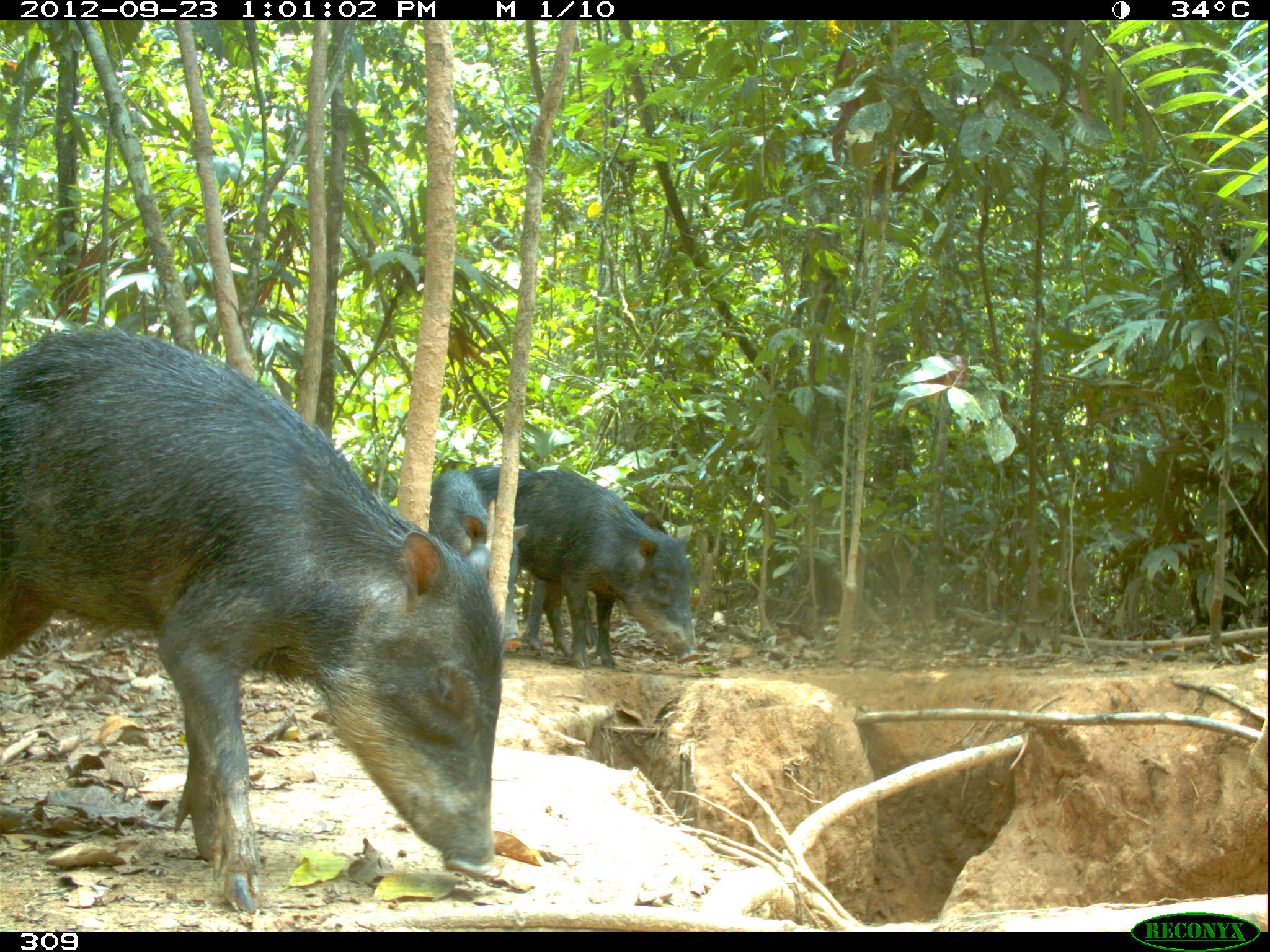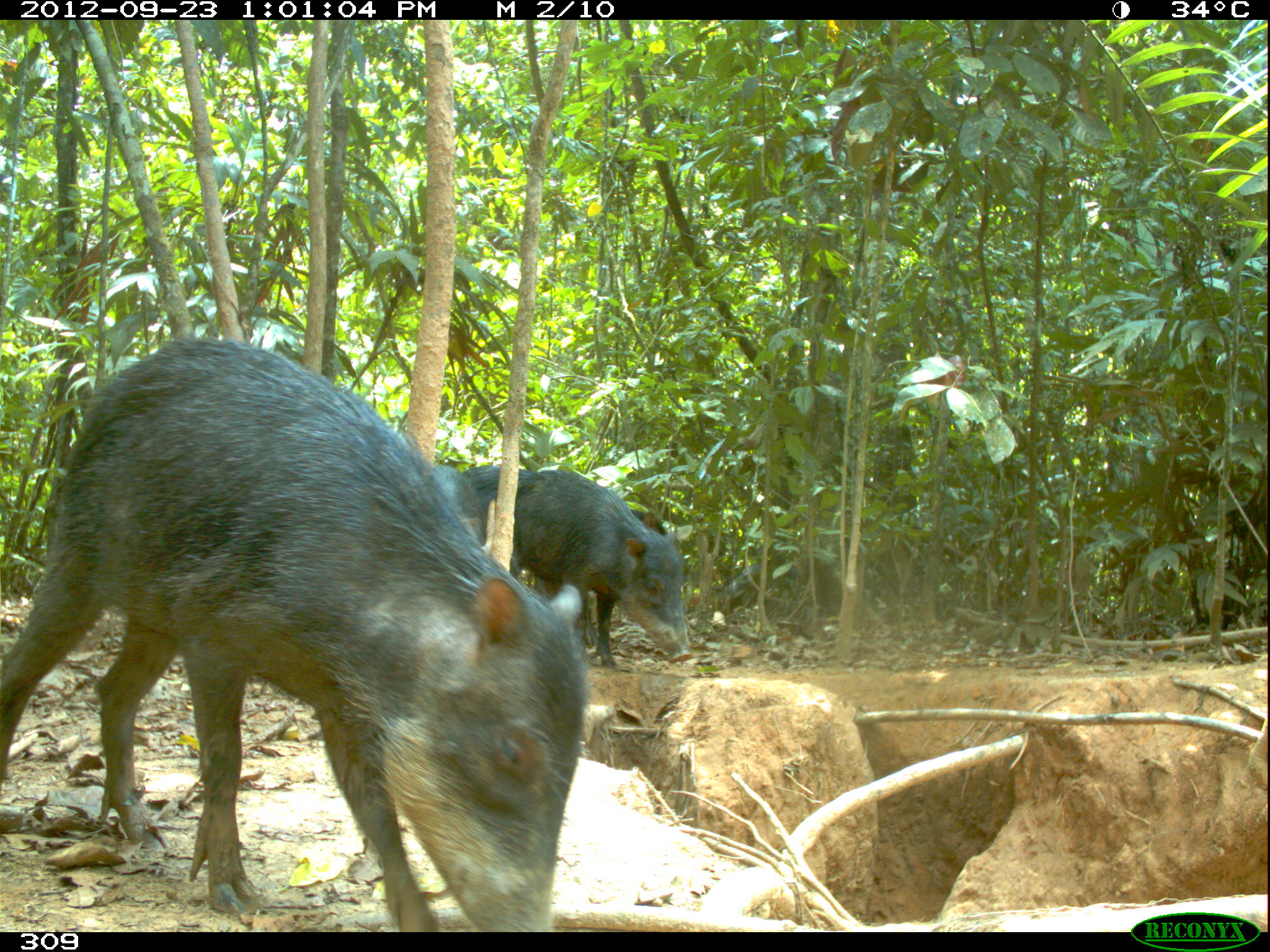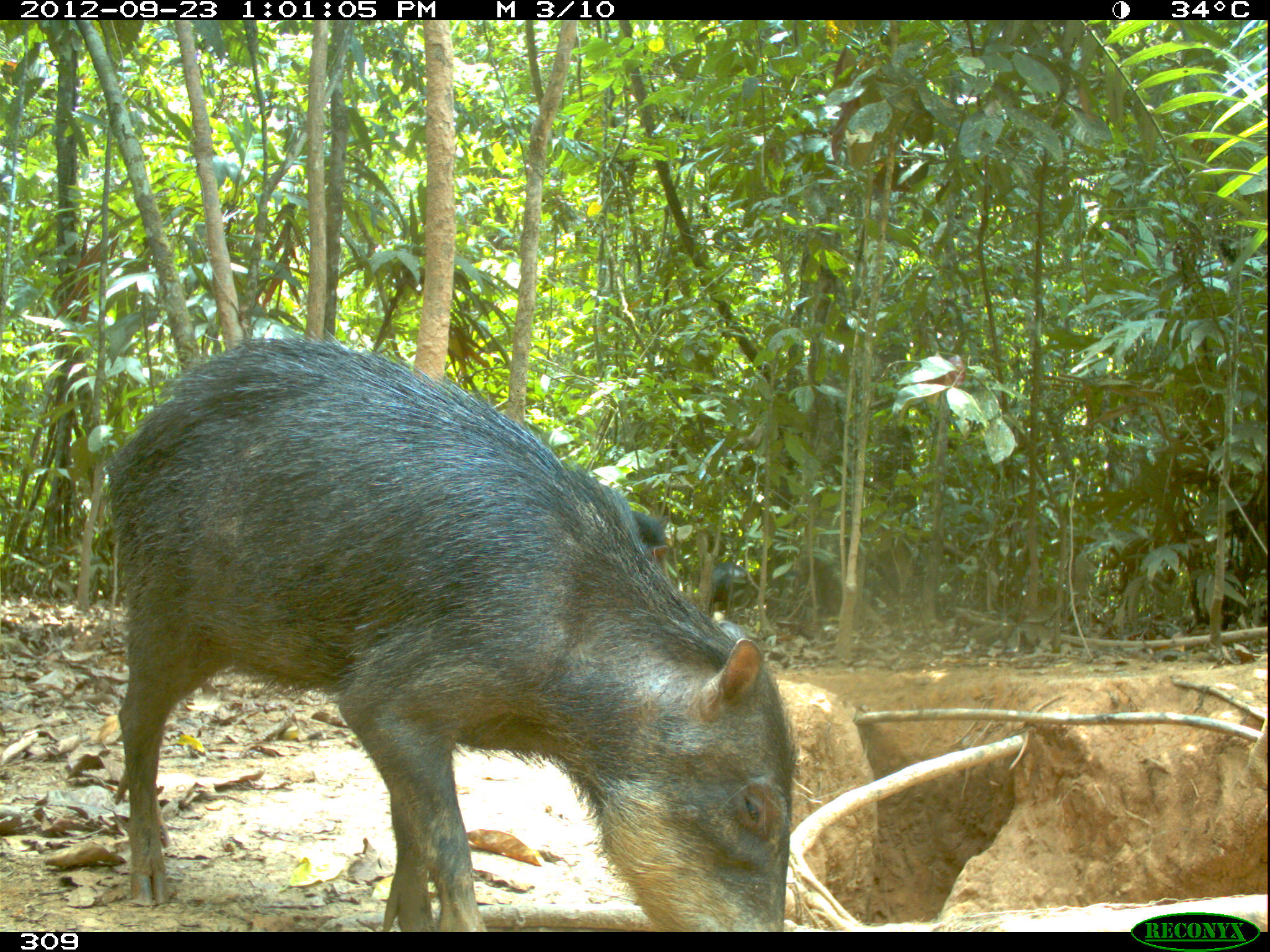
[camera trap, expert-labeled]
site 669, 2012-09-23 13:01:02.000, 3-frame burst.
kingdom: Animalia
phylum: Chordata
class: Mammalia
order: Artiodactyla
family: Tayassuidae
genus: Tayassu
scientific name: Tayassu pecari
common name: white-lipped peccary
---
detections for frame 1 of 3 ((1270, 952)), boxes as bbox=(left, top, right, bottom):
tayassu pecari: bbox=(0, 324, 500, 911); bbox=(464, 462, 667, 666); bbox=(510, 468, 701, 668); bbox=(427, 469, 527, 647)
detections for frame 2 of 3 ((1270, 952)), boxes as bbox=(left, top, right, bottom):
tayassu pecari: bbox=(0, 334, 588, 932); bbox=(509, 468, 690, 668); bbox=(711, 554, 840, 639); bbox=(428, 466, 519, 577)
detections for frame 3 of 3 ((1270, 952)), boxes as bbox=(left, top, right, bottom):
tayassu pecari: bbox=(104, 326, 796, 932); bbox=(627, 508, 670, 576); bbox=(709, 562, 758, 620)